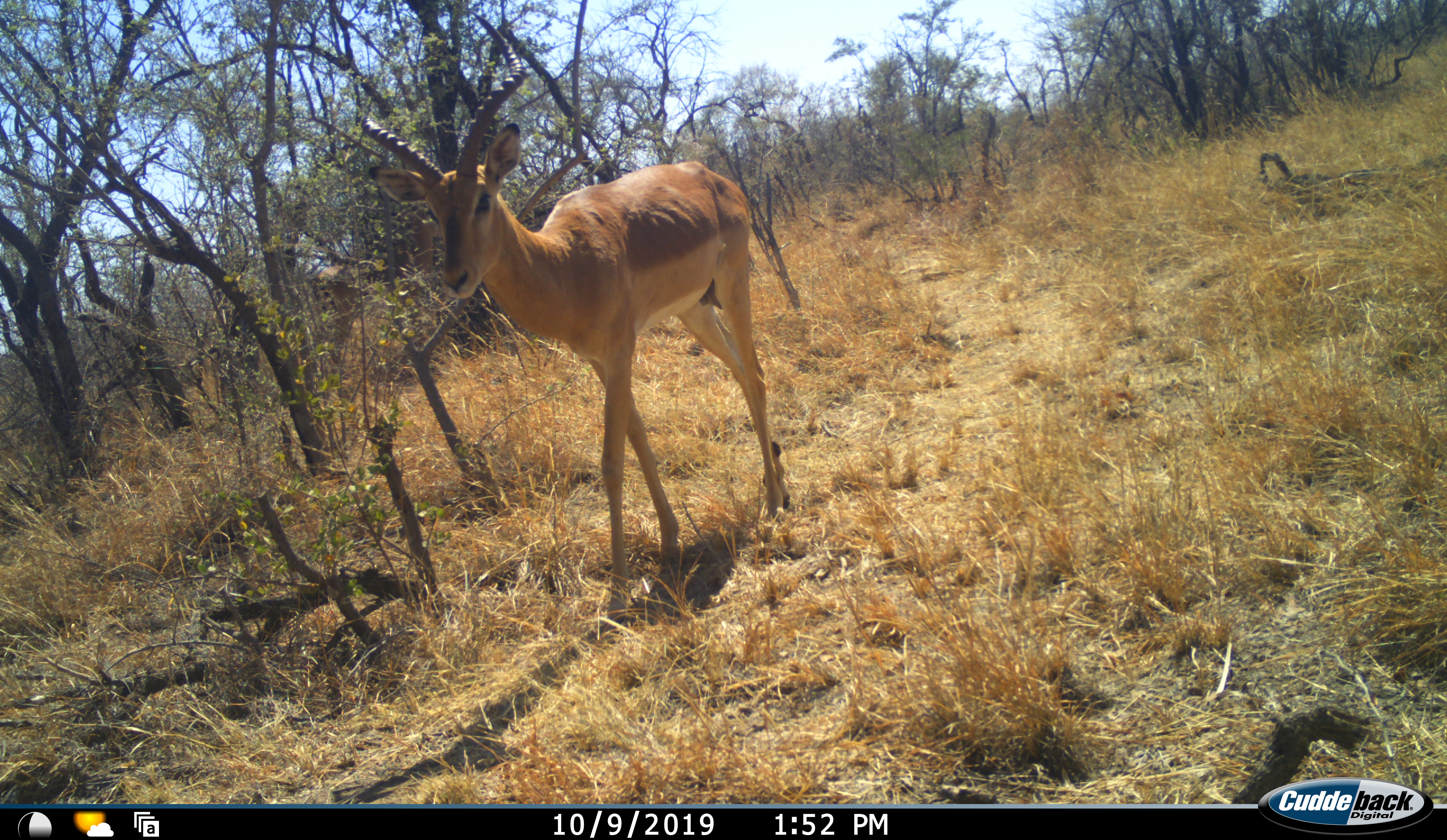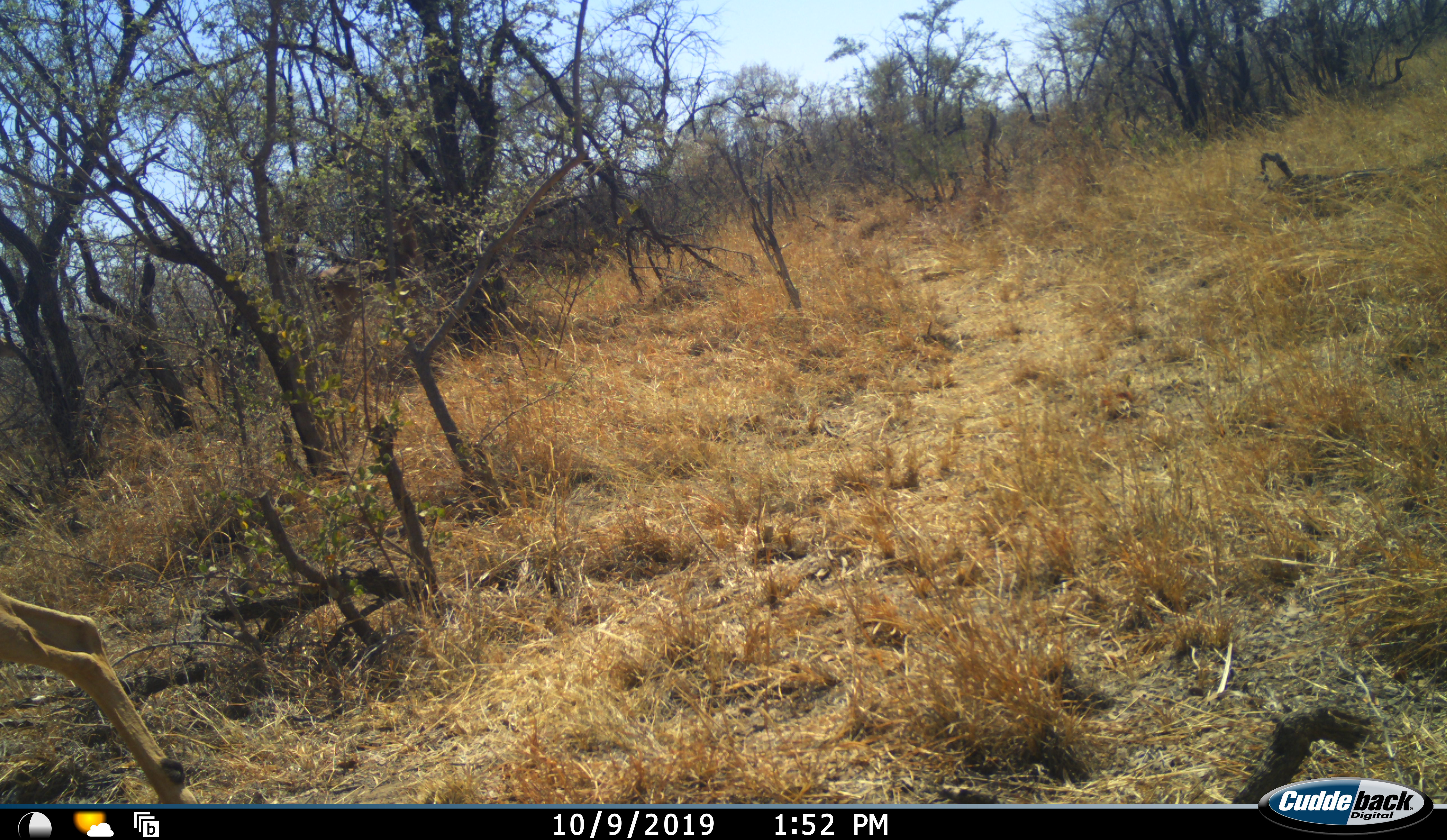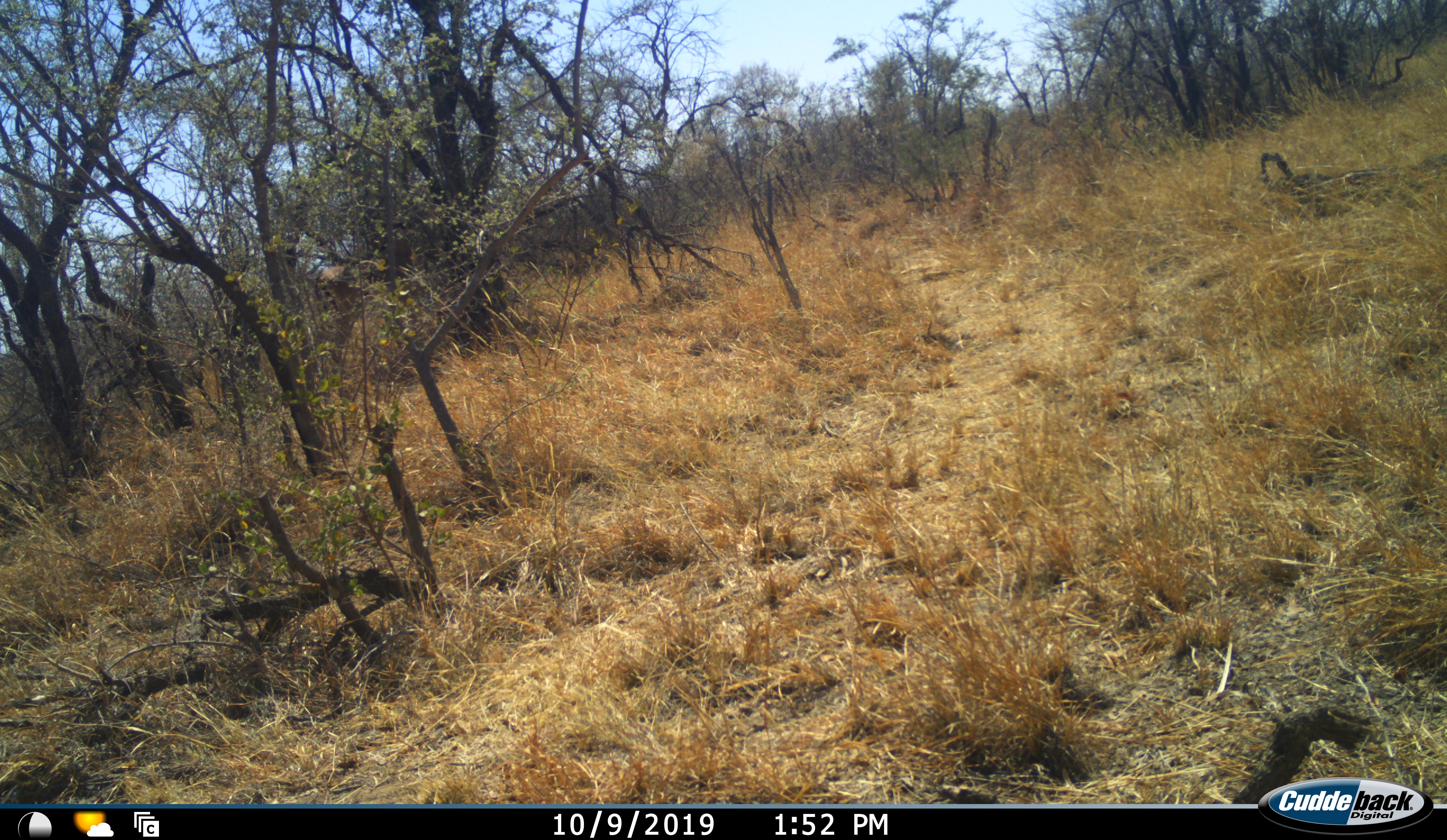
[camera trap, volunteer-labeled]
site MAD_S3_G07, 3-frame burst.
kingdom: Animalia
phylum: Chordata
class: Mammalia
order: Artiodactyla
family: Bovidae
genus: Aepyceros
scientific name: Aepyceros melampus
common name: impala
Impala (Aepyceros melampus), count 1. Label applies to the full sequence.